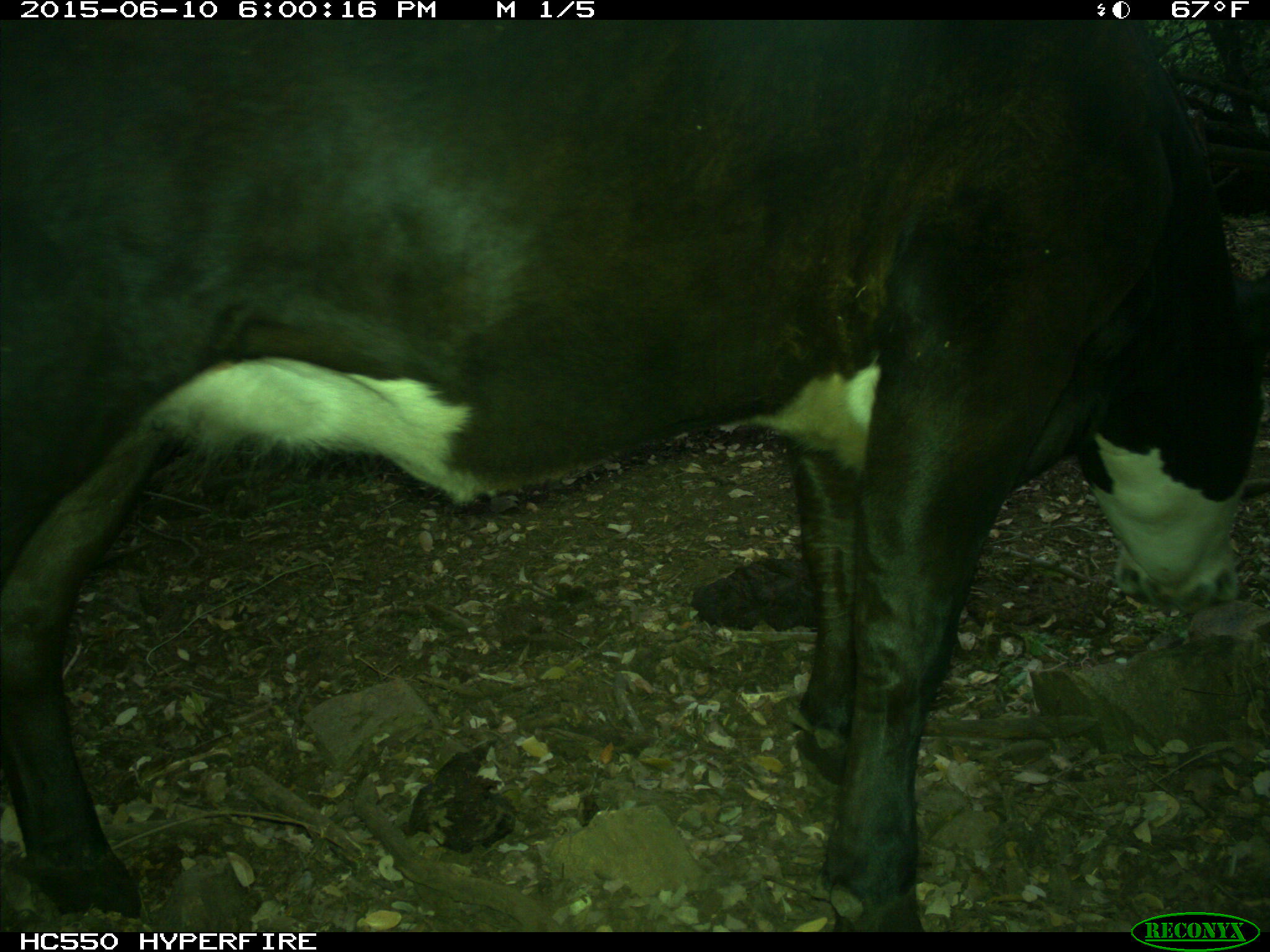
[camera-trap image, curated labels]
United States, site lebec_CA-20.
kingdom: Animalia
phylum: Chordata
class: Mammalia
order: Artiodactyla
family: Bovidae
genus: Bos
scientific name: Bos taurus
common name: domestic cow